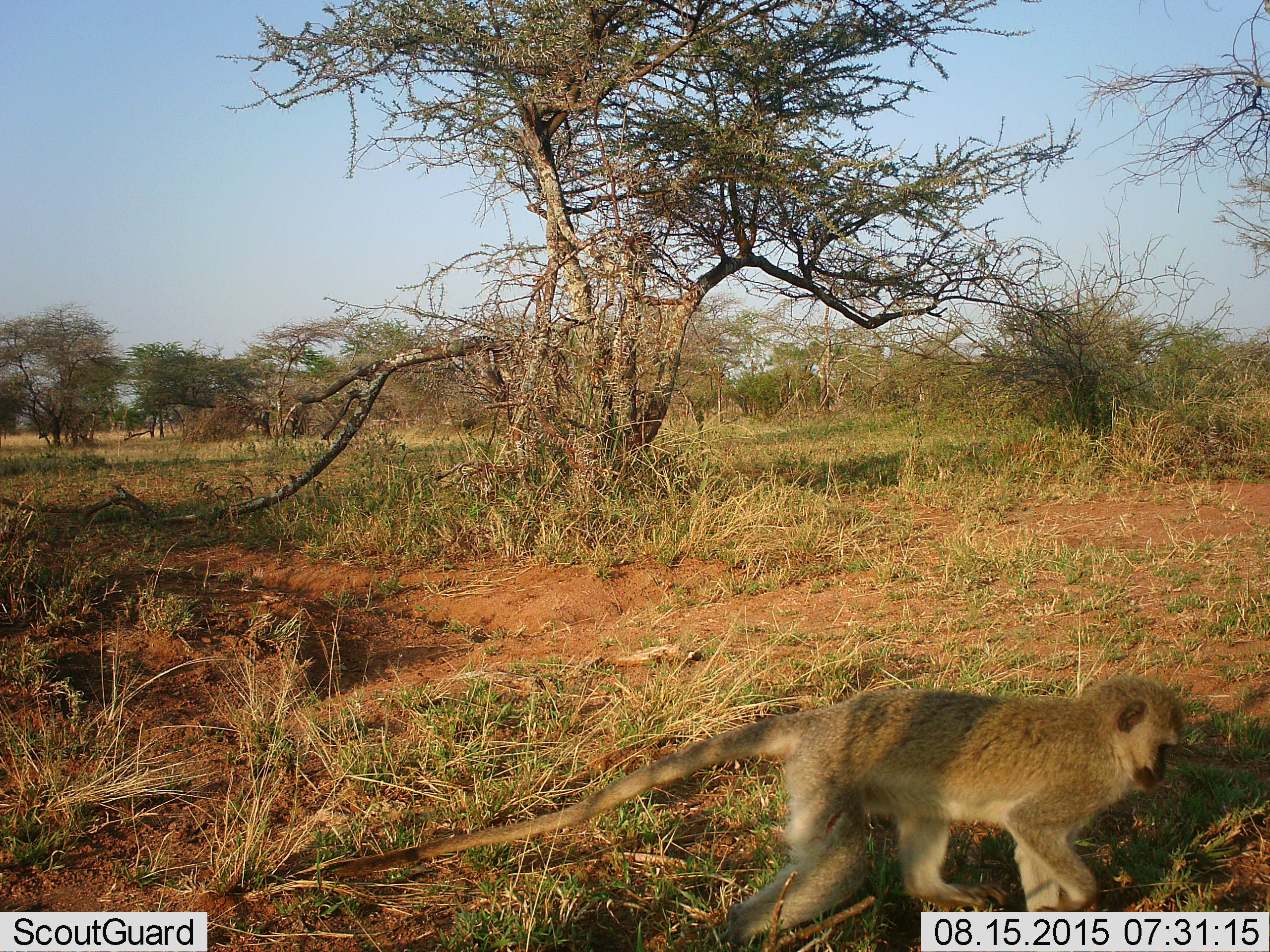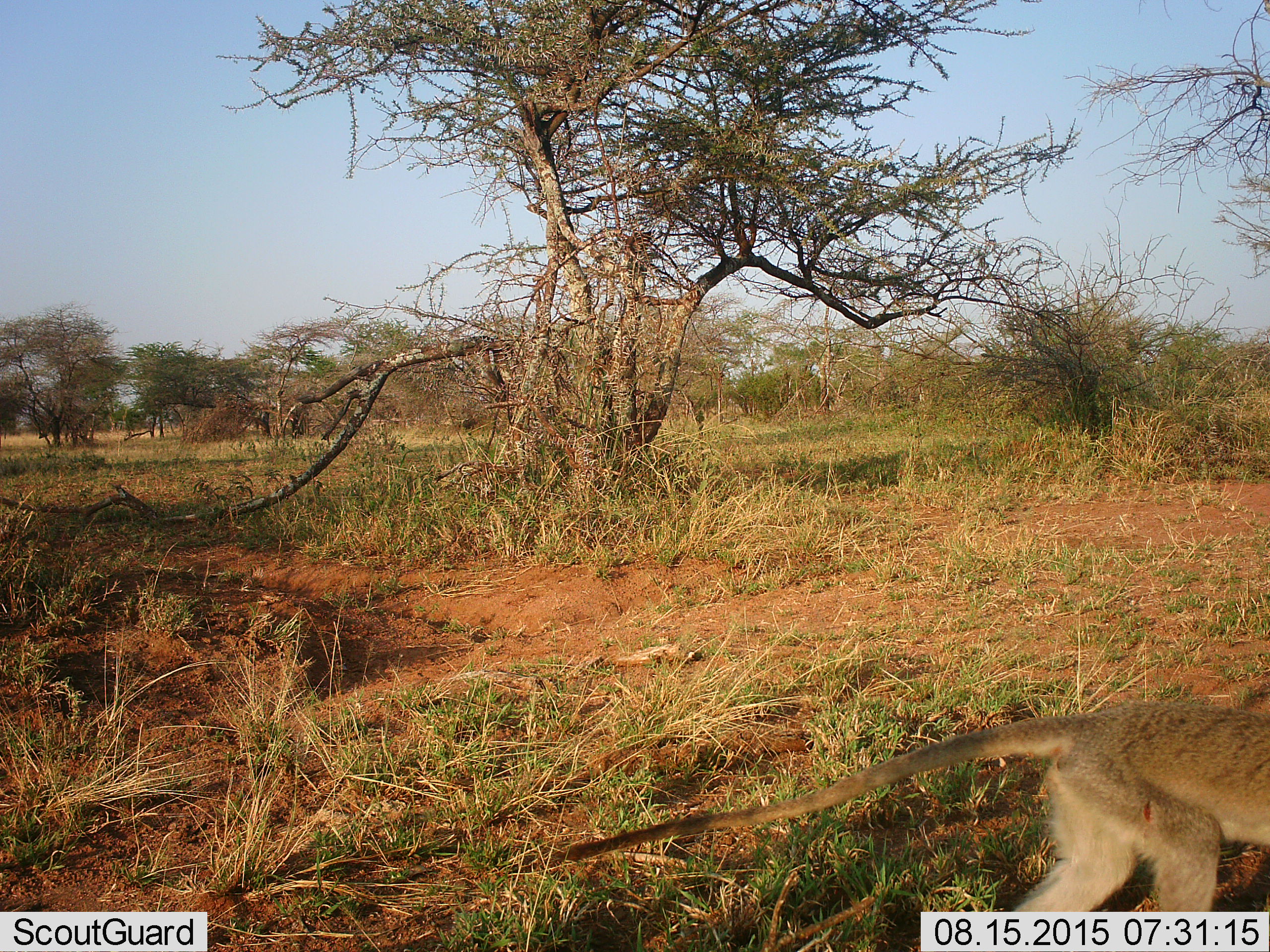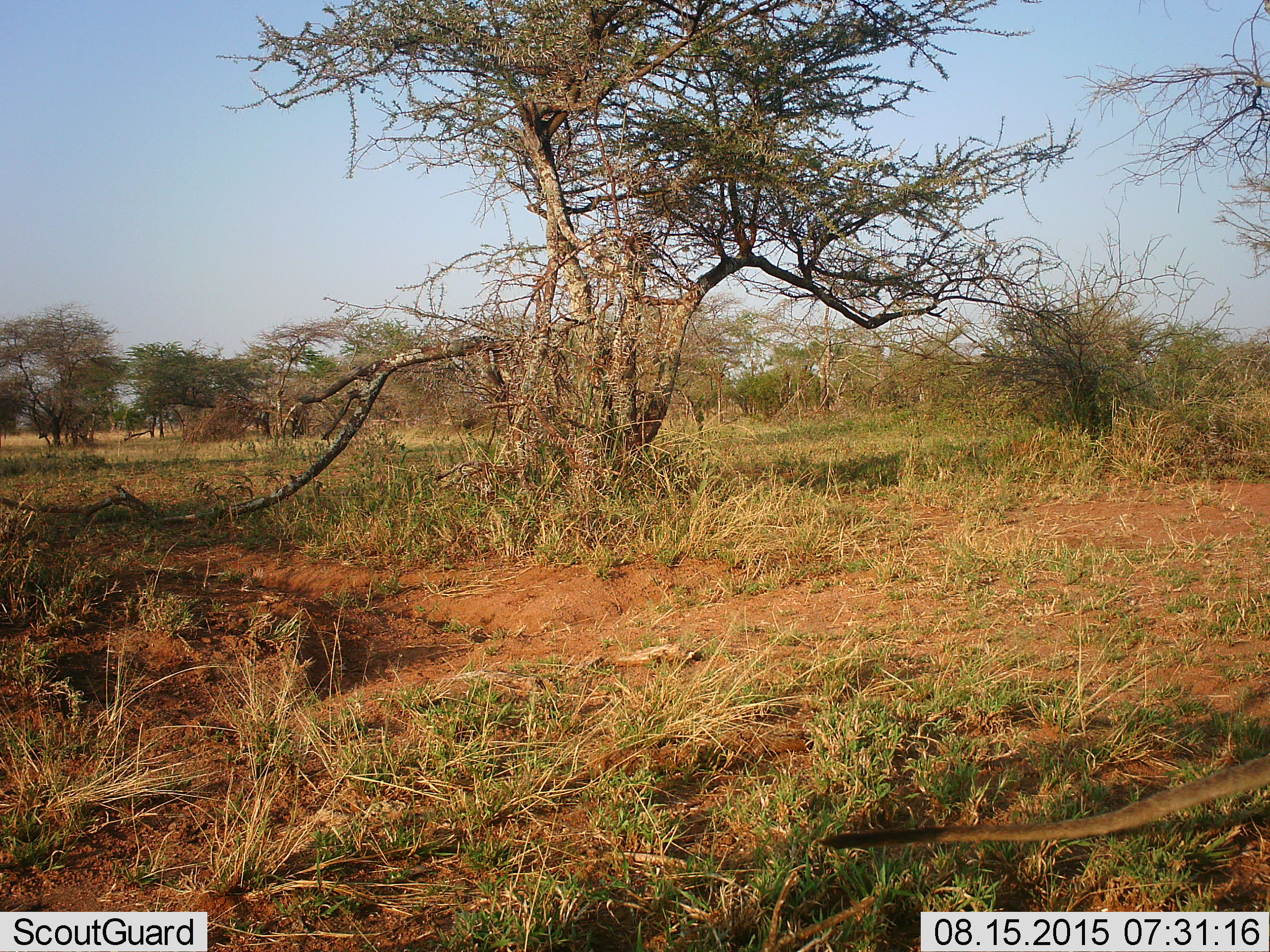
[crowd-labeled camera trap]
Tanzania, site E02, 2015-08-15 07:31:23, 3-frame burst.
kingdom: Animalia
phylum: Chordata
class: Mammalia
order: Primates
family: Cercopithecidae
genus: Chlorocebus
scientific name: Chlorocebus pygerythrus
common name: vervet monkey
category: monkeyvervet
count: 1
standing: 0%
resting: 0%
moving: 100%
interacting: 0%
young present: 0%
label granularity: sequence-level